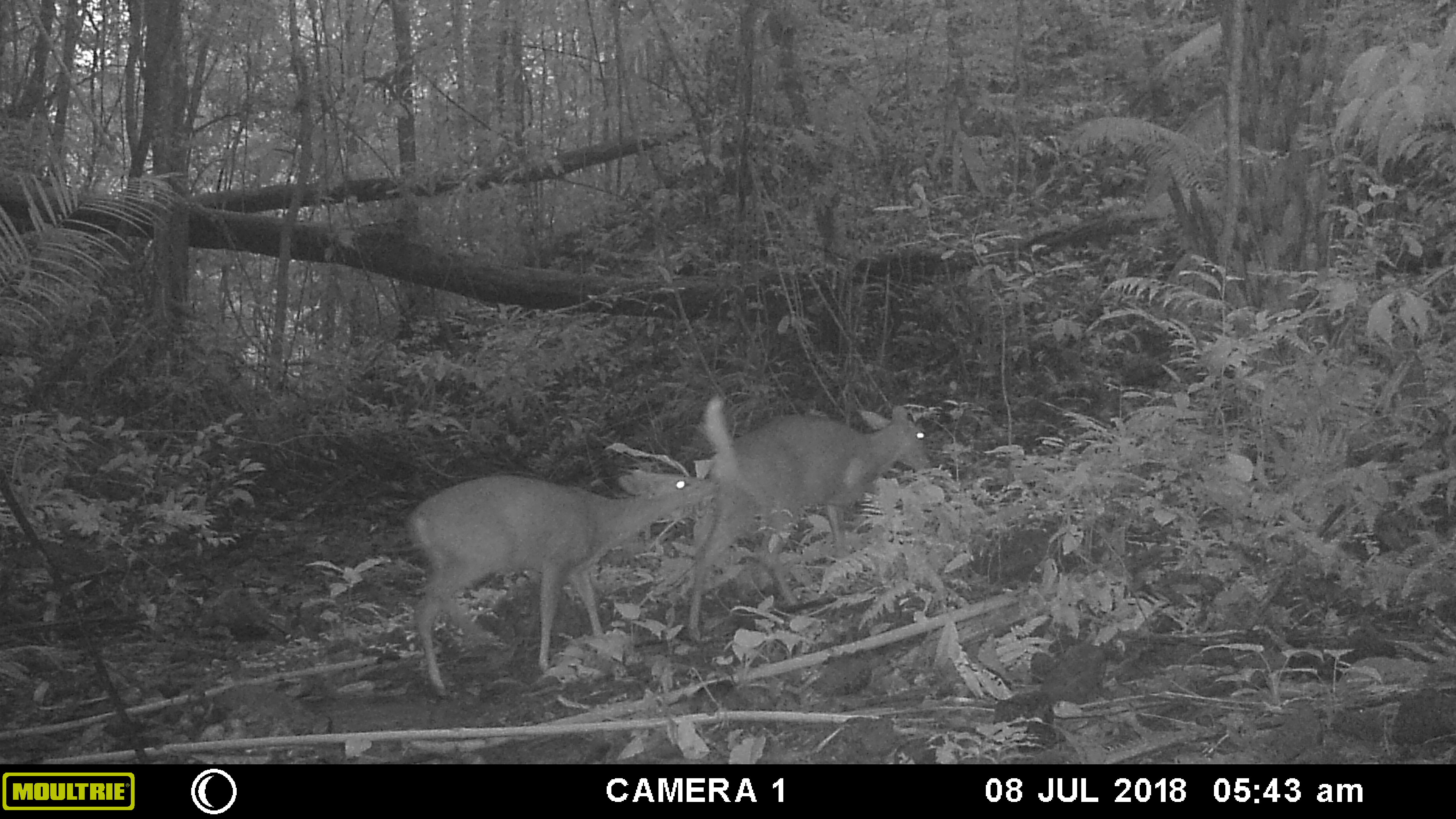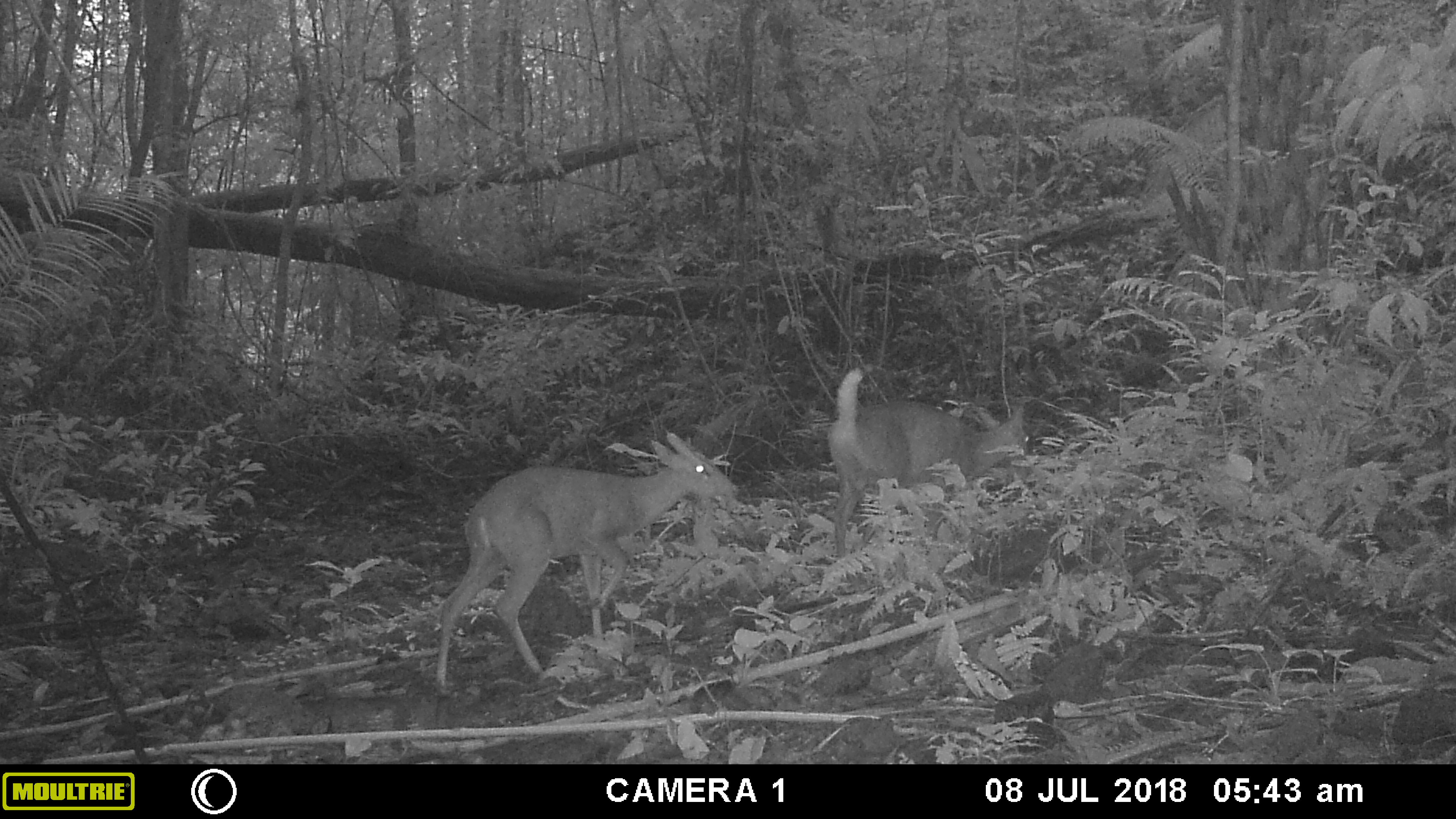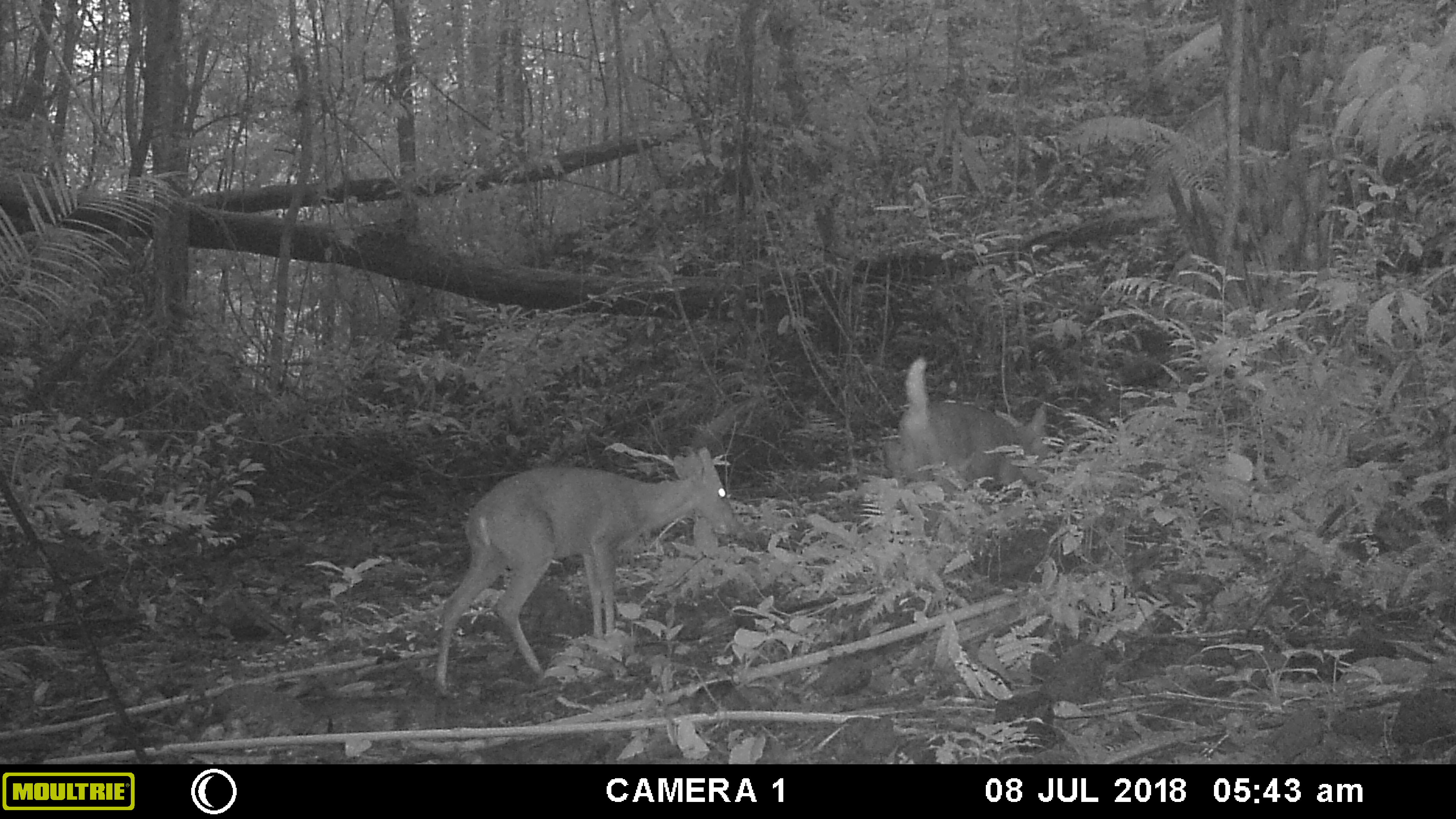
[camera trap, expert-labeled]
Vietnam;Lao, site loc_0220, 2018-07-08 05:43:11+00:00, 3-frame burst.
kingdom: Animalia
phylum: Chordata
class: Mammalia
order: Artiodactyla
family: Cervidae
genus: Muntiacus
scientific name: Muntiacus vuquangensis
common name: large-antlered muntjac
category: large antlered muntjac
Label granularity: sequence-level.